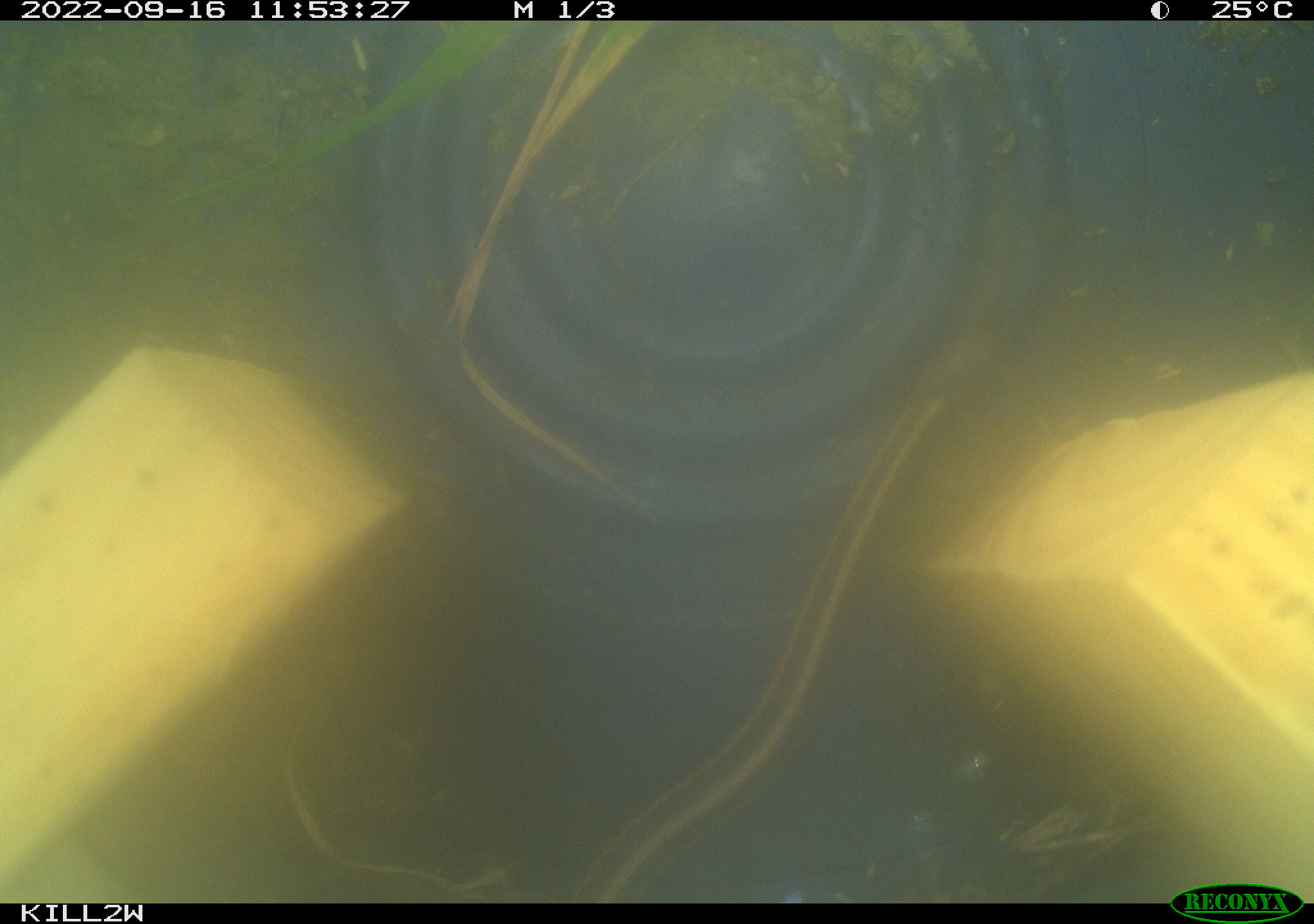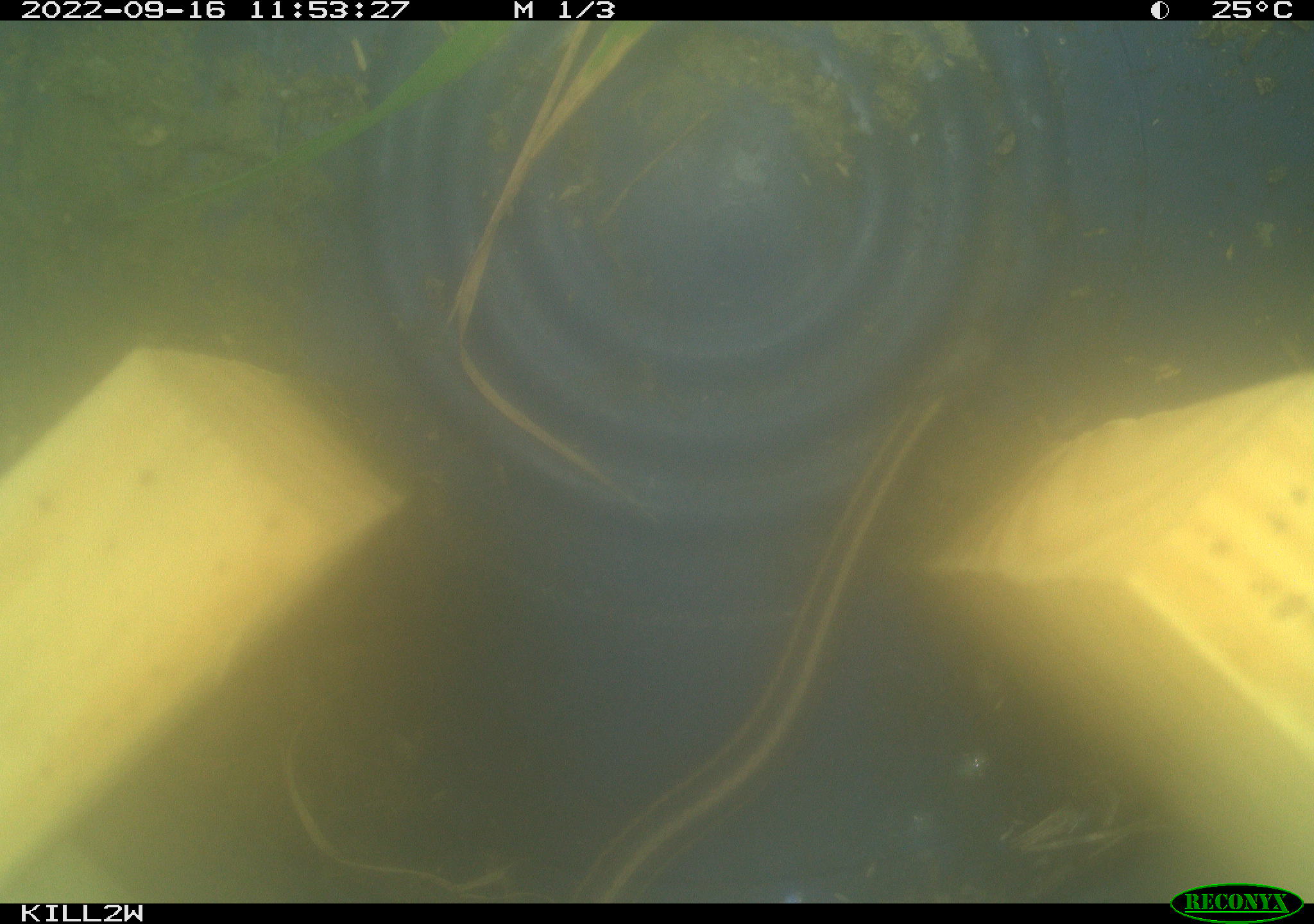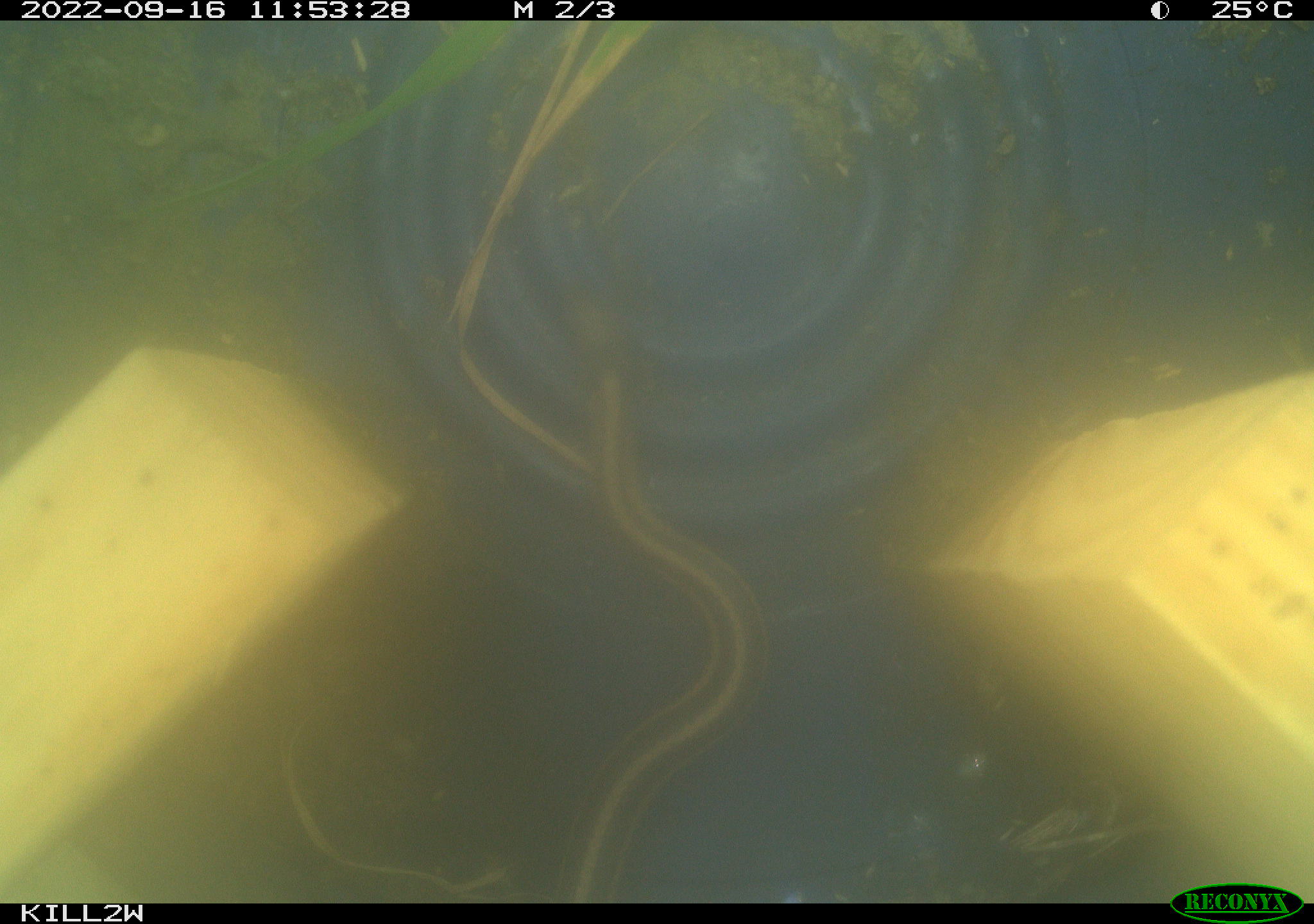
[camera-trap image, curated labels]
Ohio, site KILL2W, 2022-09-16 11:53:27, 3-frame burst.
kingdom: Animalia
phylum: Chordata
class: Reptilia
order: Squamata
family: Colubridae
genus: Thamnophis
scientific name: Thamnophis sirtalis sirtalis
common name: eastern gartersnake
Eastern gartersnake (Thamnophis sirtalis sirtalis).